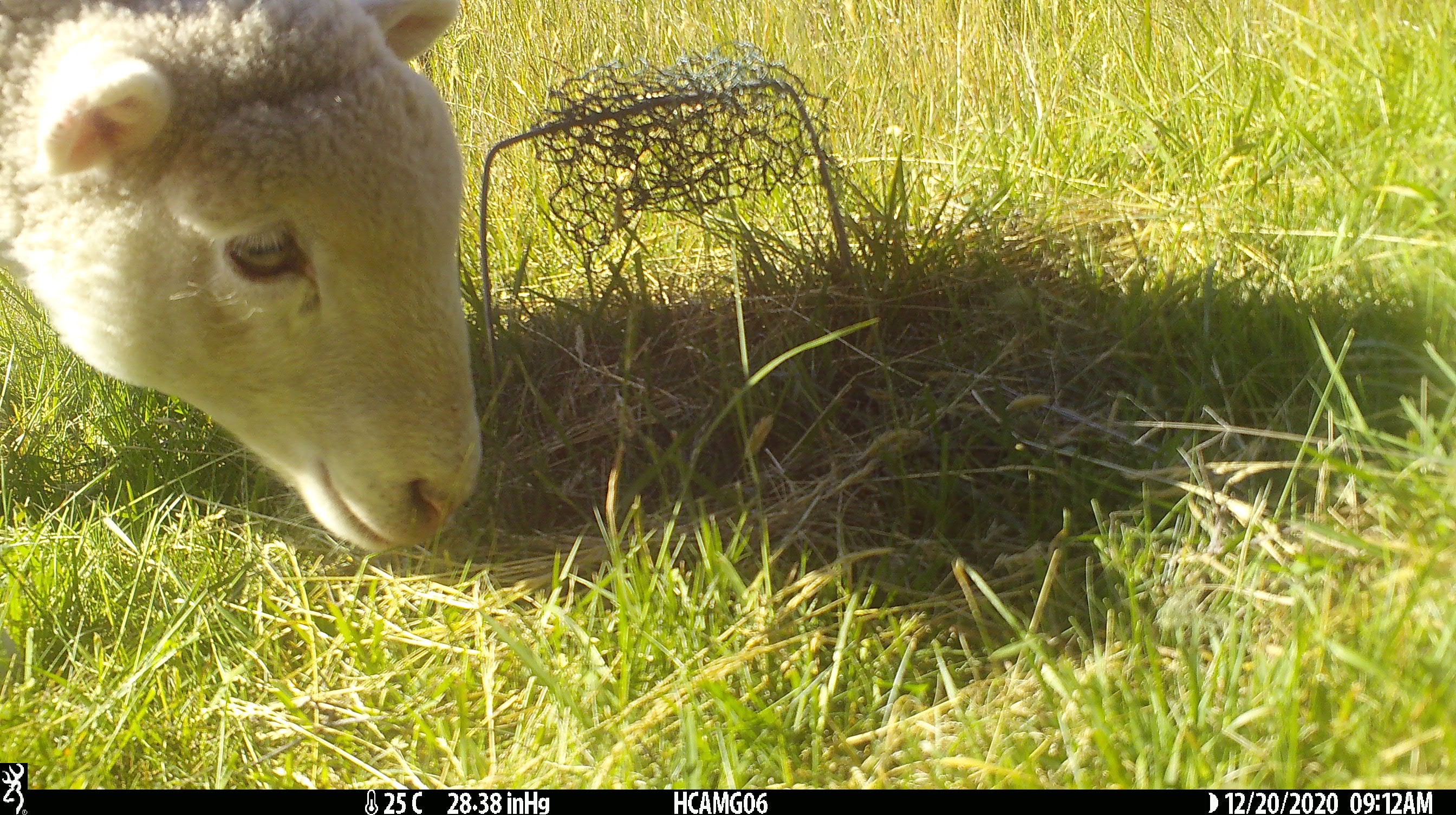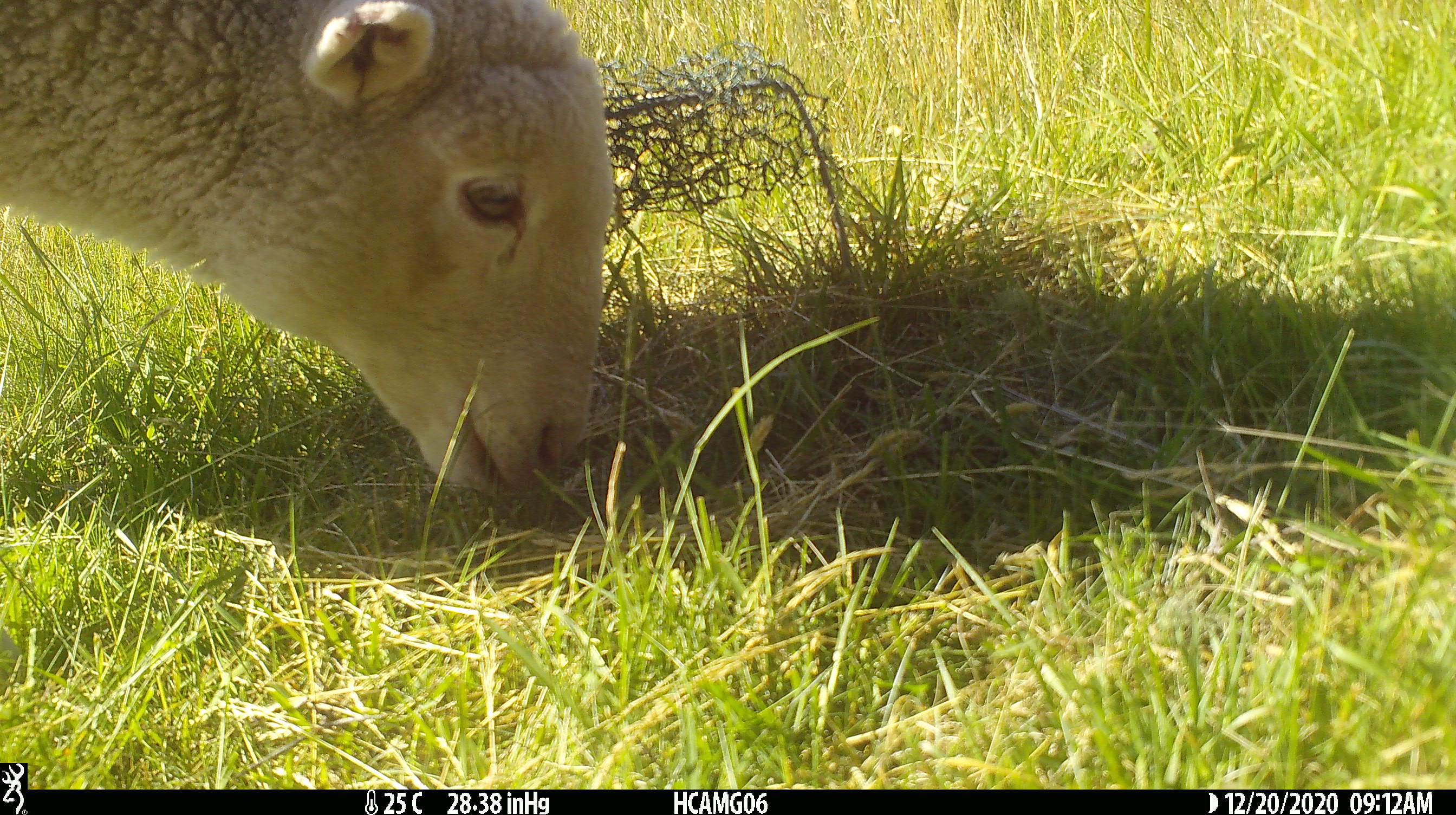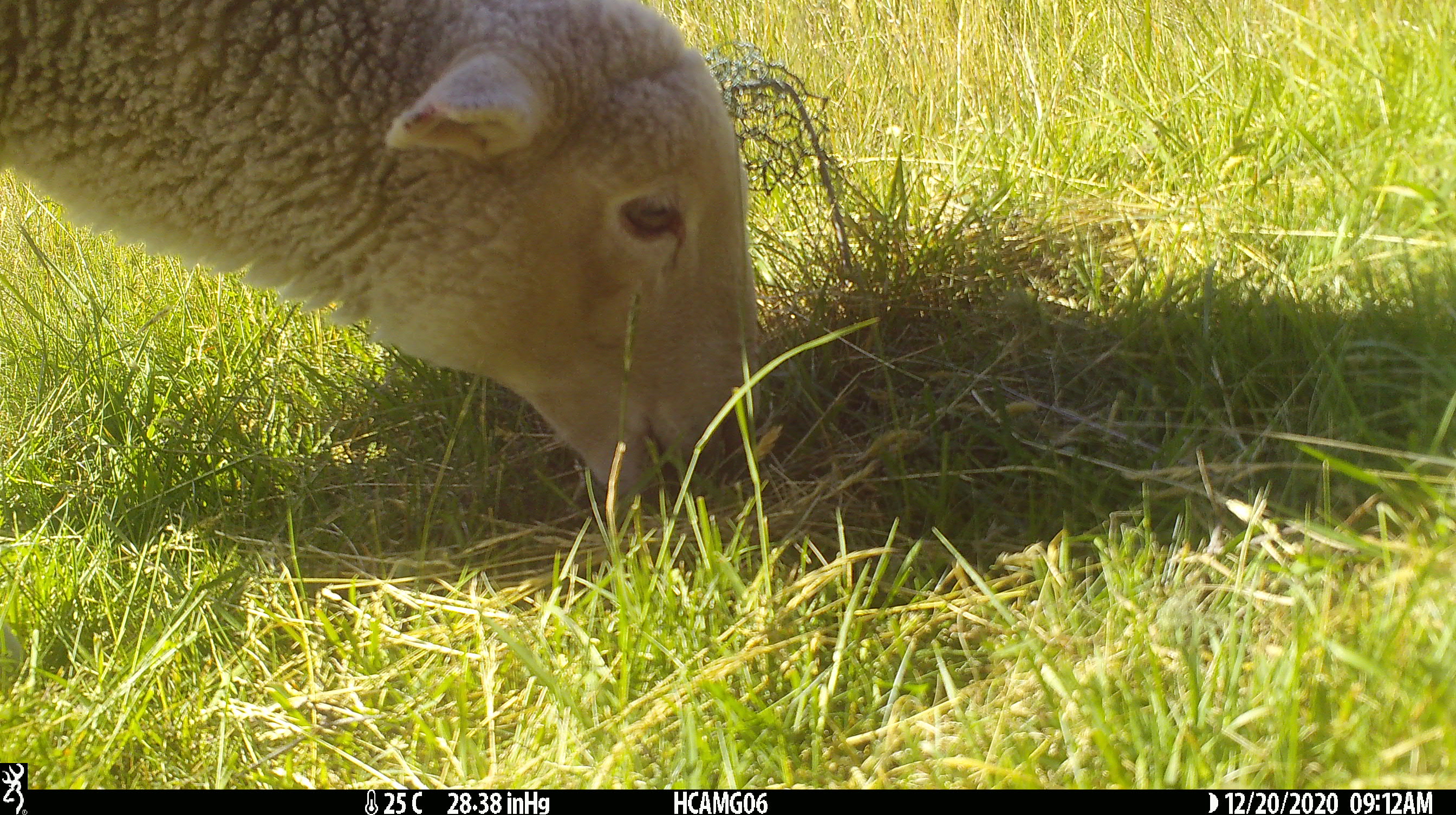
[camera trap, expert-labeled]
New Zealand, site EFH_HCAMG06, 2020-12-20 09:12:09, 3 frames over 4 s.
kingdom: Animalia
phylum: Chordata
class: Mammalia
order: Artiodactyla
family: Bovidae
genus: Ovis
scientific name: Ovis aries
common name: domestic sheep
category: sheep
Sheep (domestic sheep) (Ovis aries).